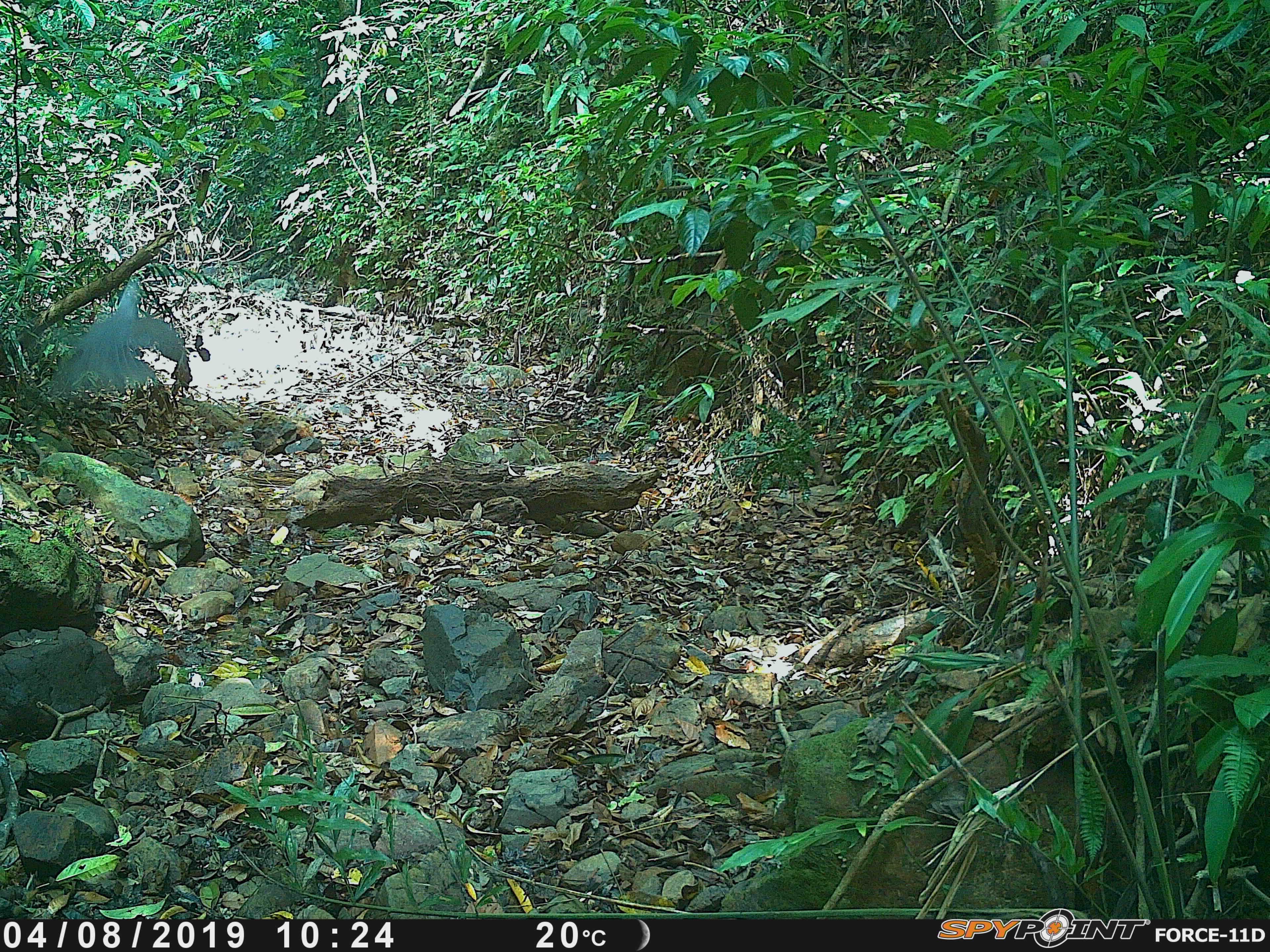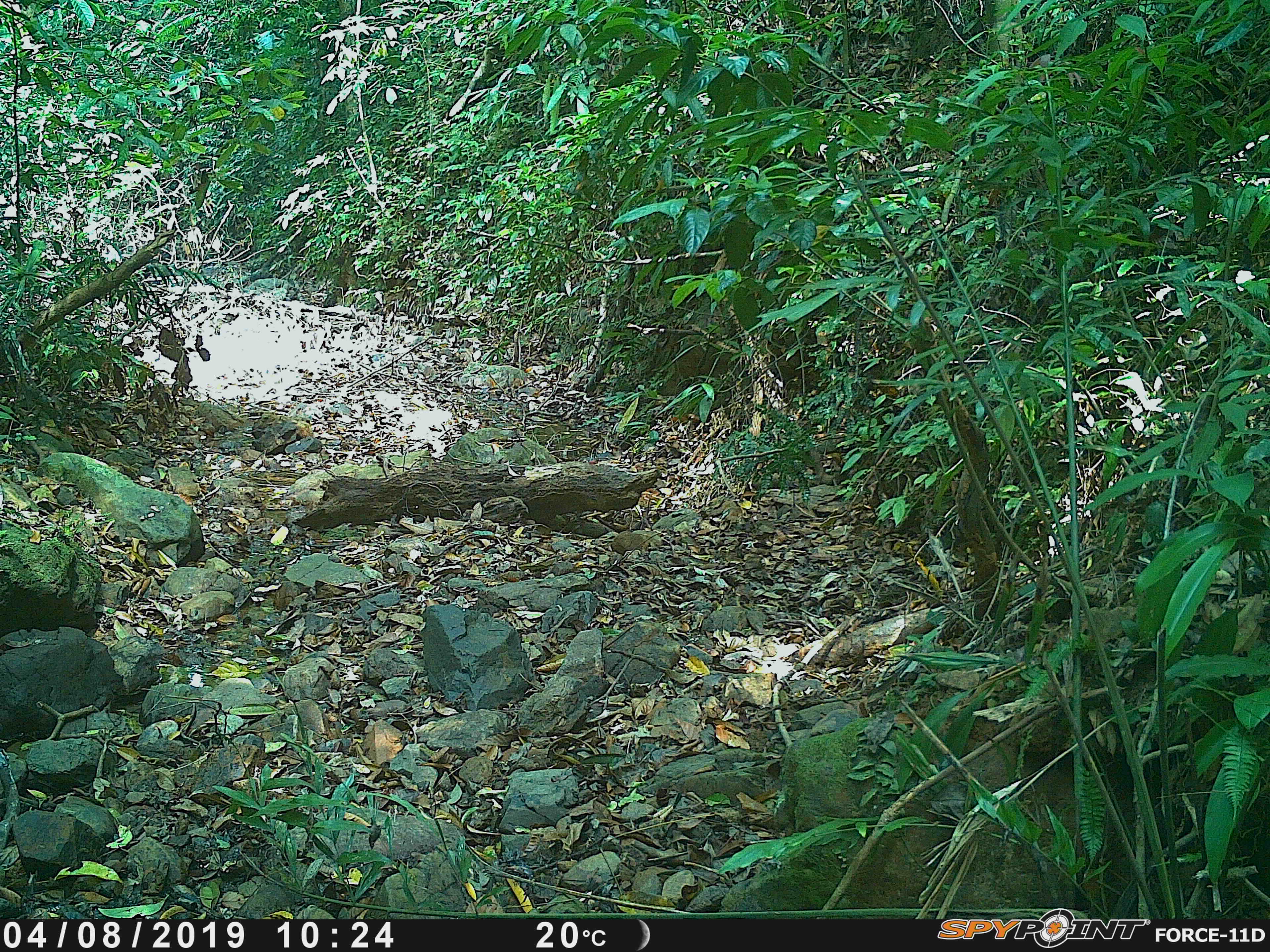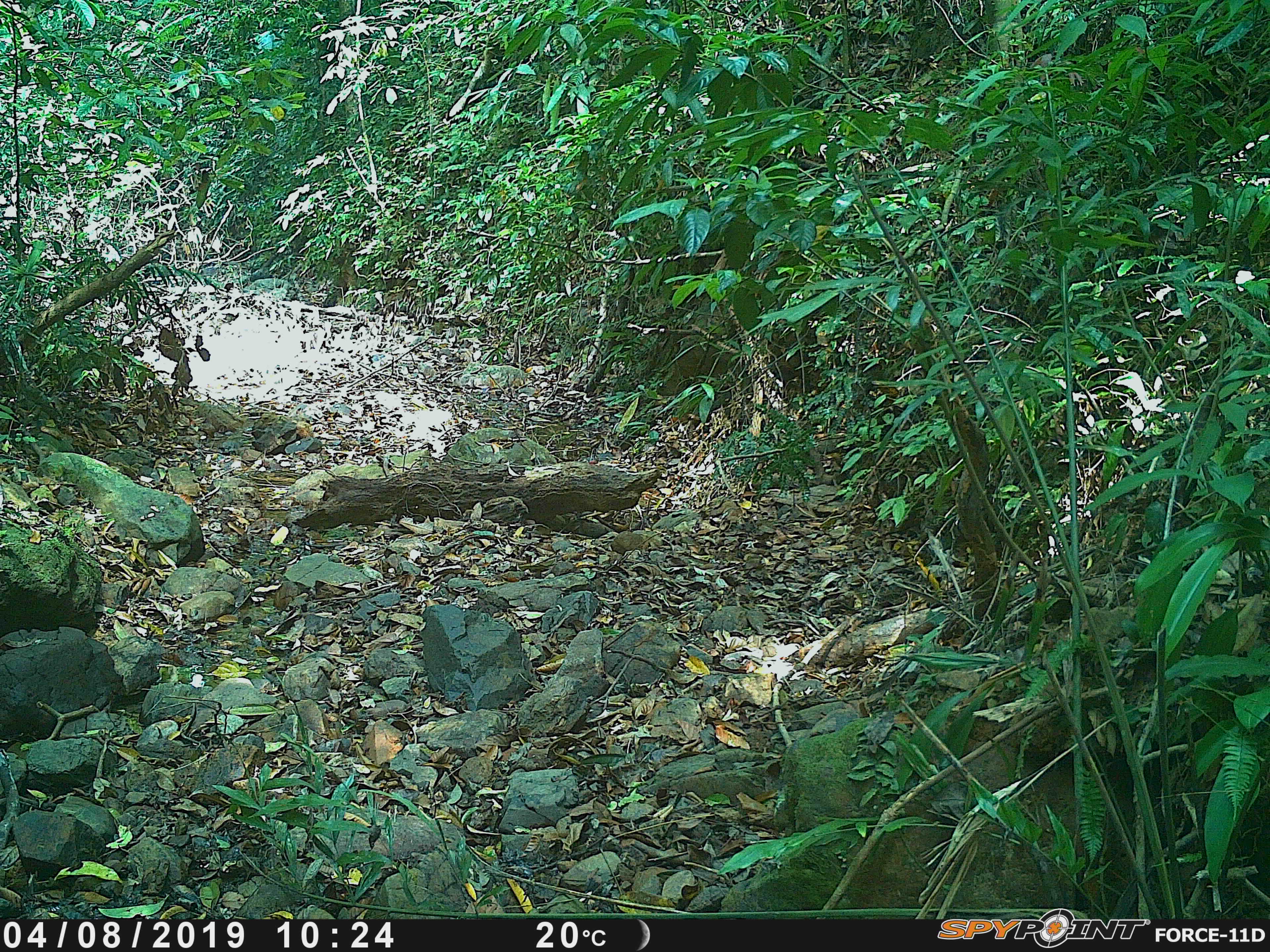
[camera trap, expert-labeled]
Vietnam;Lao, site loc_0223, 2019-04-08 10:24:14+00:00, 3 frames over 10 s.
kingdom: Animalia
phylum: Chordata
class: Aves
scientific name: Aves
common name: bird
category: unidentified bird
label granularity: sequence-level